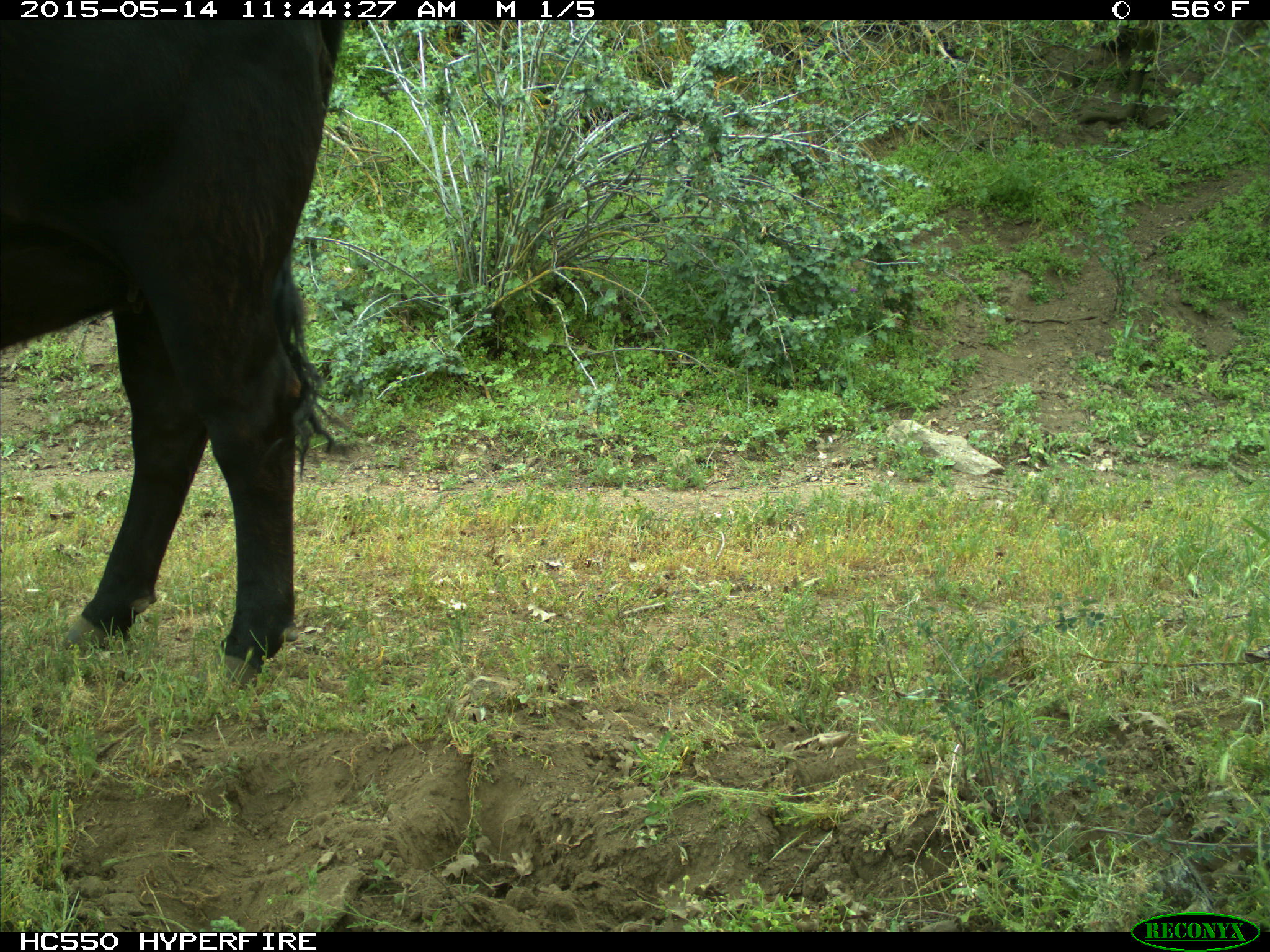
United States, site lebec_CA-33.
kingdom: Animalia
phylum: Chordata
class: Mammalia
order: Artiodactyla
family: Bovidae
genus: Bos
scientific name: Bos taurus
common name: domestic cow